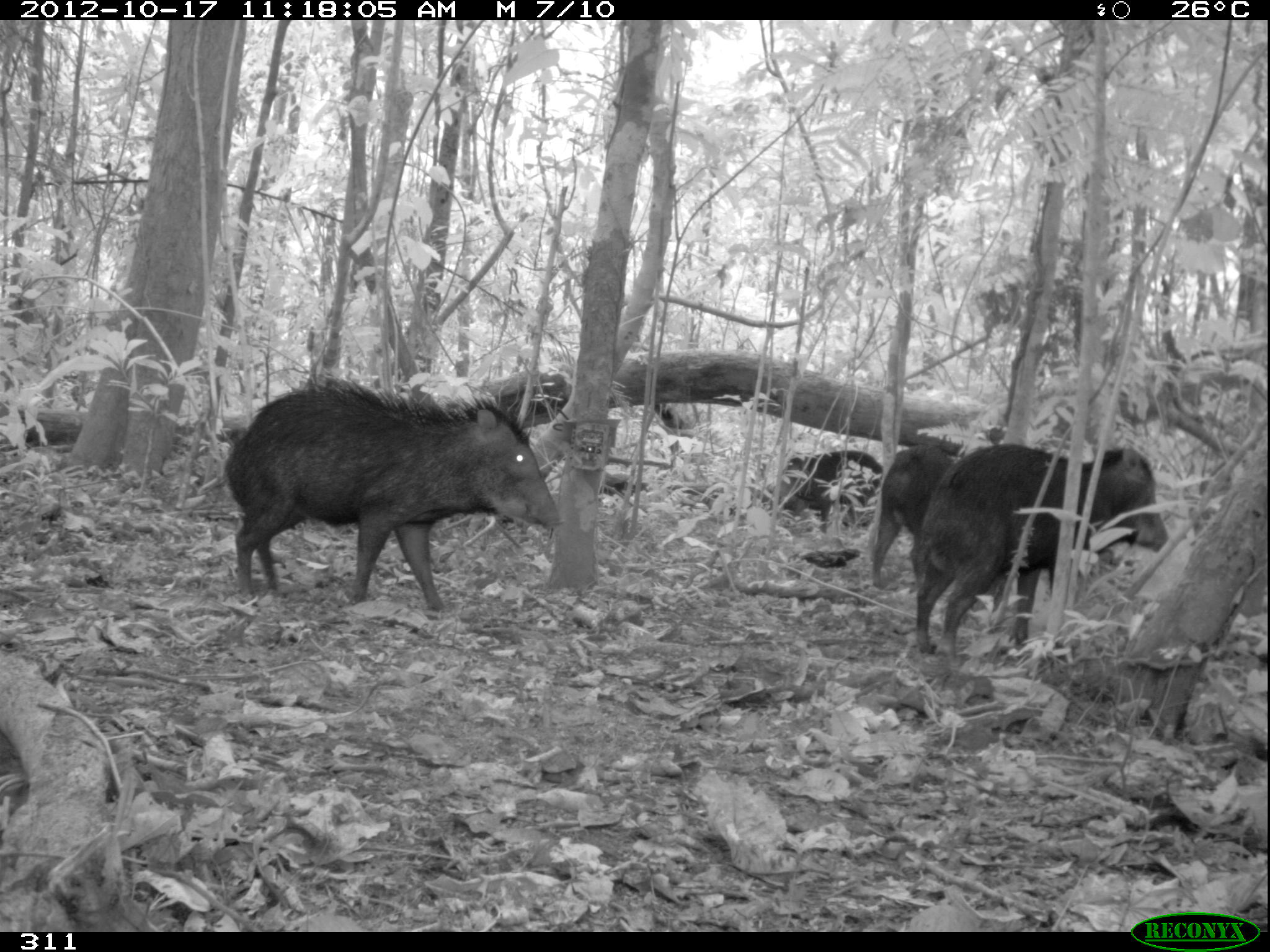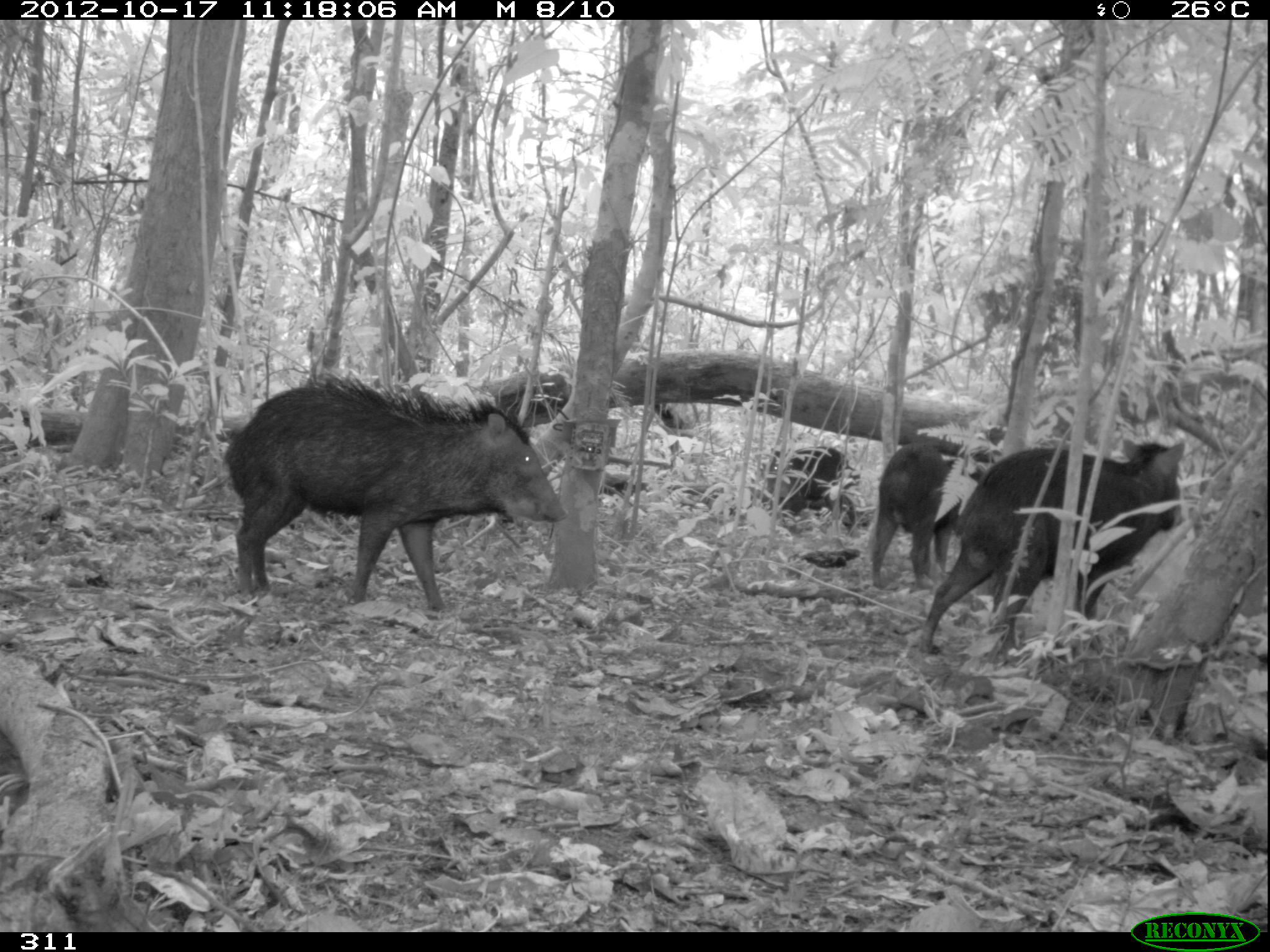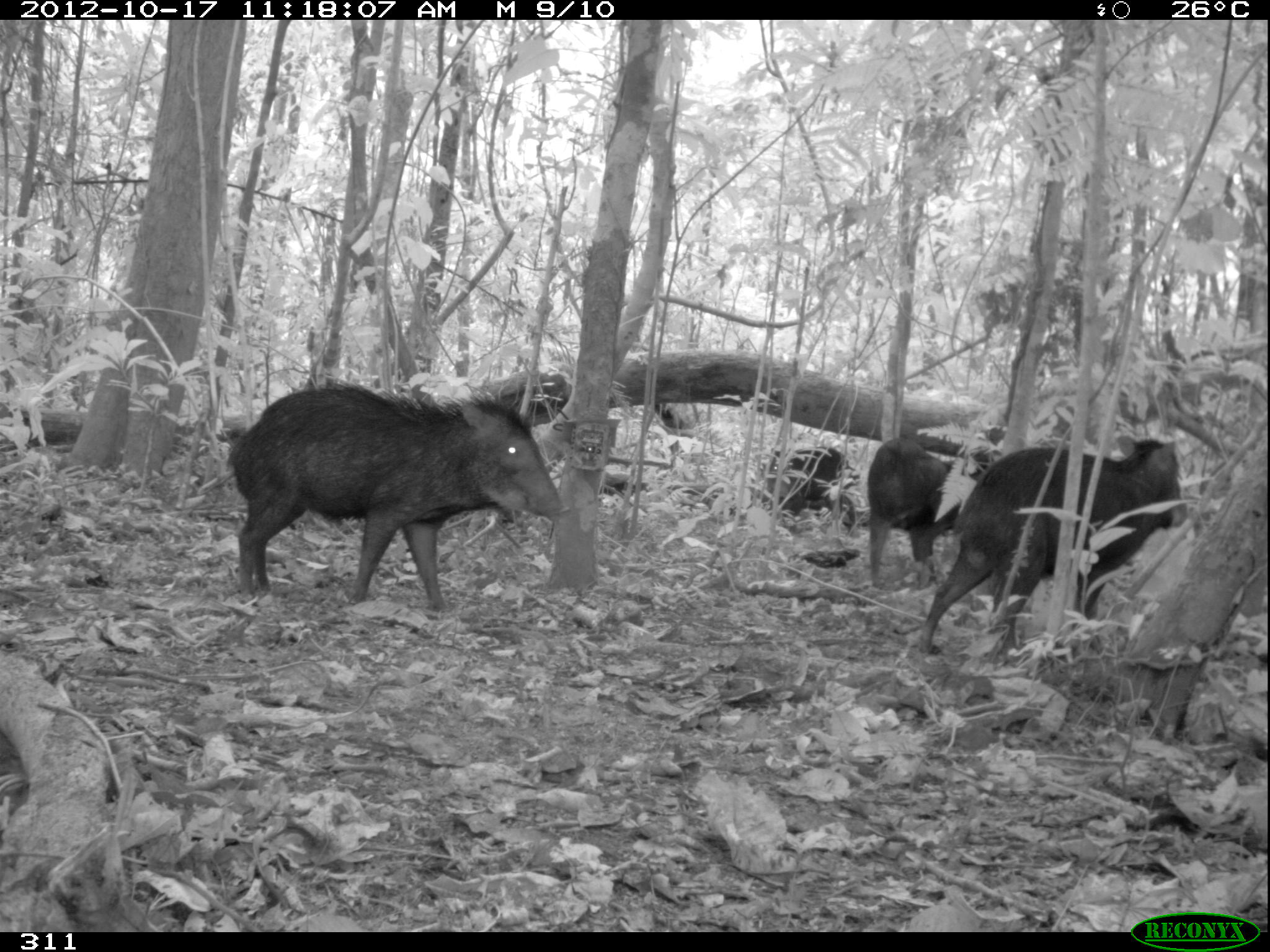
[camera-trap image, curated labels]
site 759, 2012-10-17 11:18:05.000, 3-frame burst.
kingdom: Animalia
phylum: Chordata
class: Mammalia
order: Artiodactyla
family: Tayassuidae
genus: Tayassu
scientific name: Tayassu pecari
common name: white-lipped peccary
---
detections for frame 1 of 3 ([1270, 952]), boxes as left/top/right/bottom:
tayassu pecari: 223/373/566/619; 914/442/1169/664; 870/443/963/588; 771/449/885/532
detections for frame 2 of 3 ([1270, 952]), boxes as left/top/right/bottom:
tayassu pecari: 225/373/567/615; 932/440/1185/658; 870/441/1014/589; 766/446/850/513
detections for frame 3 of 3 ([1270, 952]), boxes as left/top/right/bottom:
tayassu pecari: 229/381/565/616; 916/439/1190/656; 867/435/1013/596; 766/447/850/515